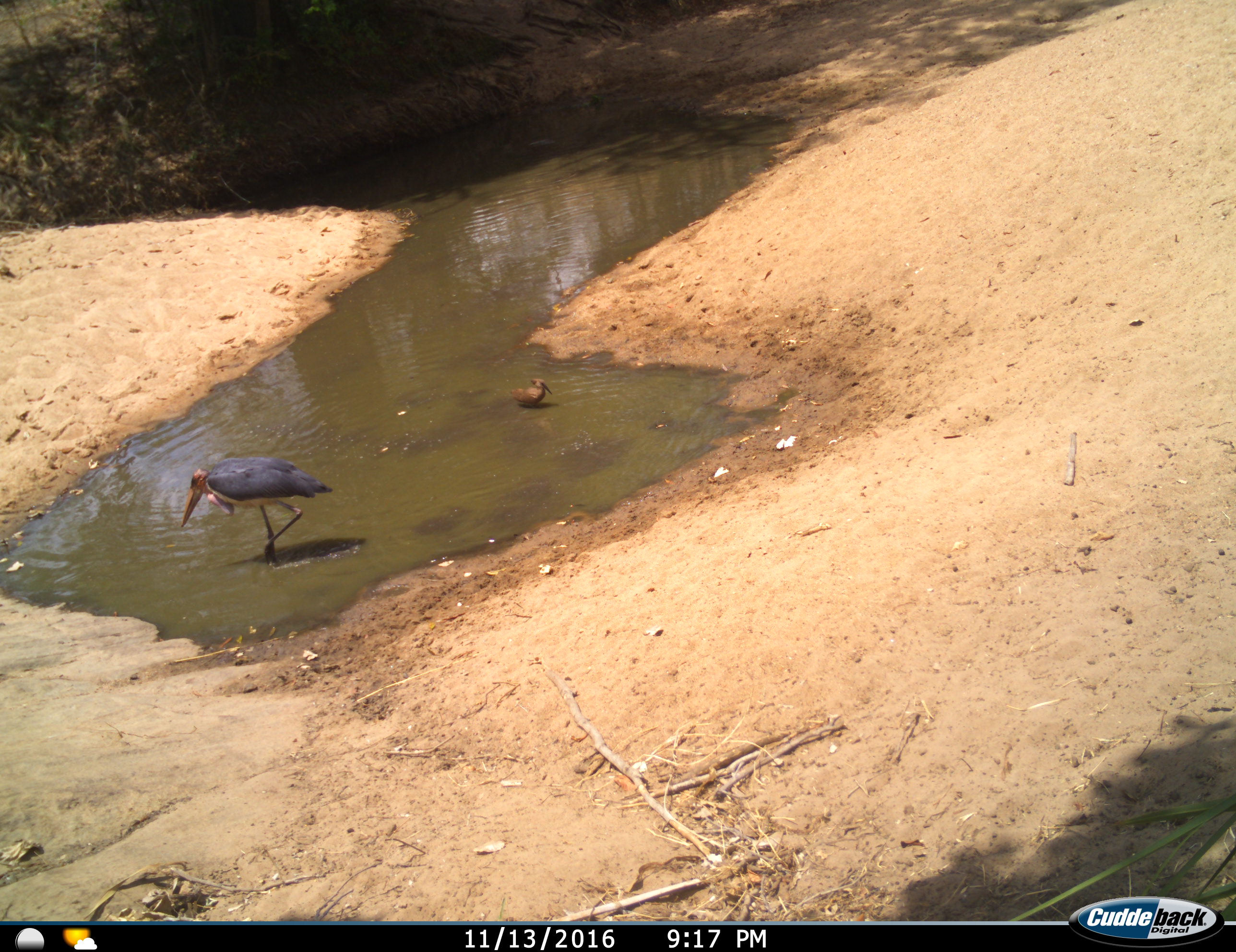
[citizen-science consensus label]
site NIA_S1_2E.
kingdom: Animalia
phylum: Chordata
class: Aves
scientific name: Aves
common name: bird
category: birdother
Birdother (bird) (Aves), count 2. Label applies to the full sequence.